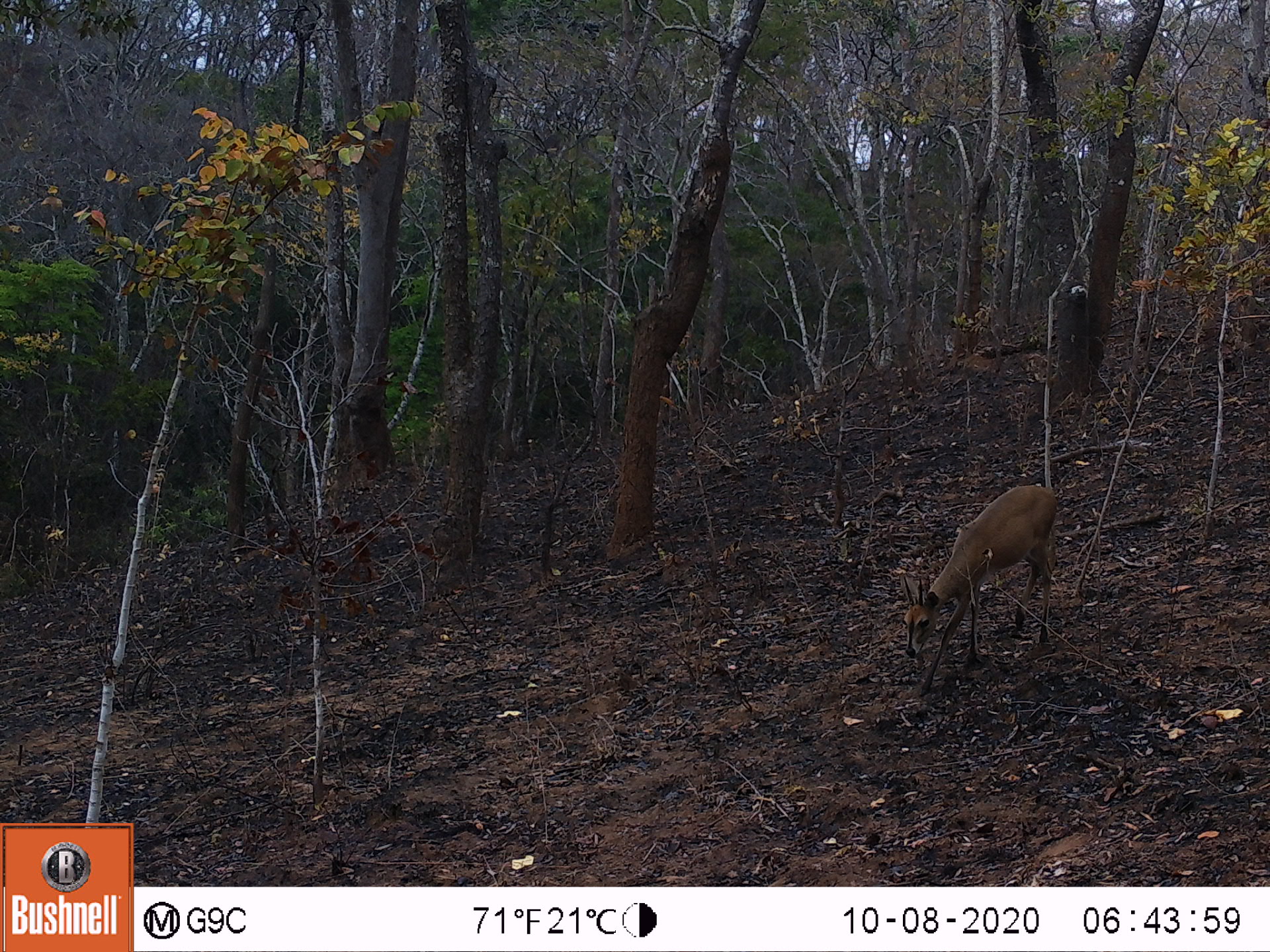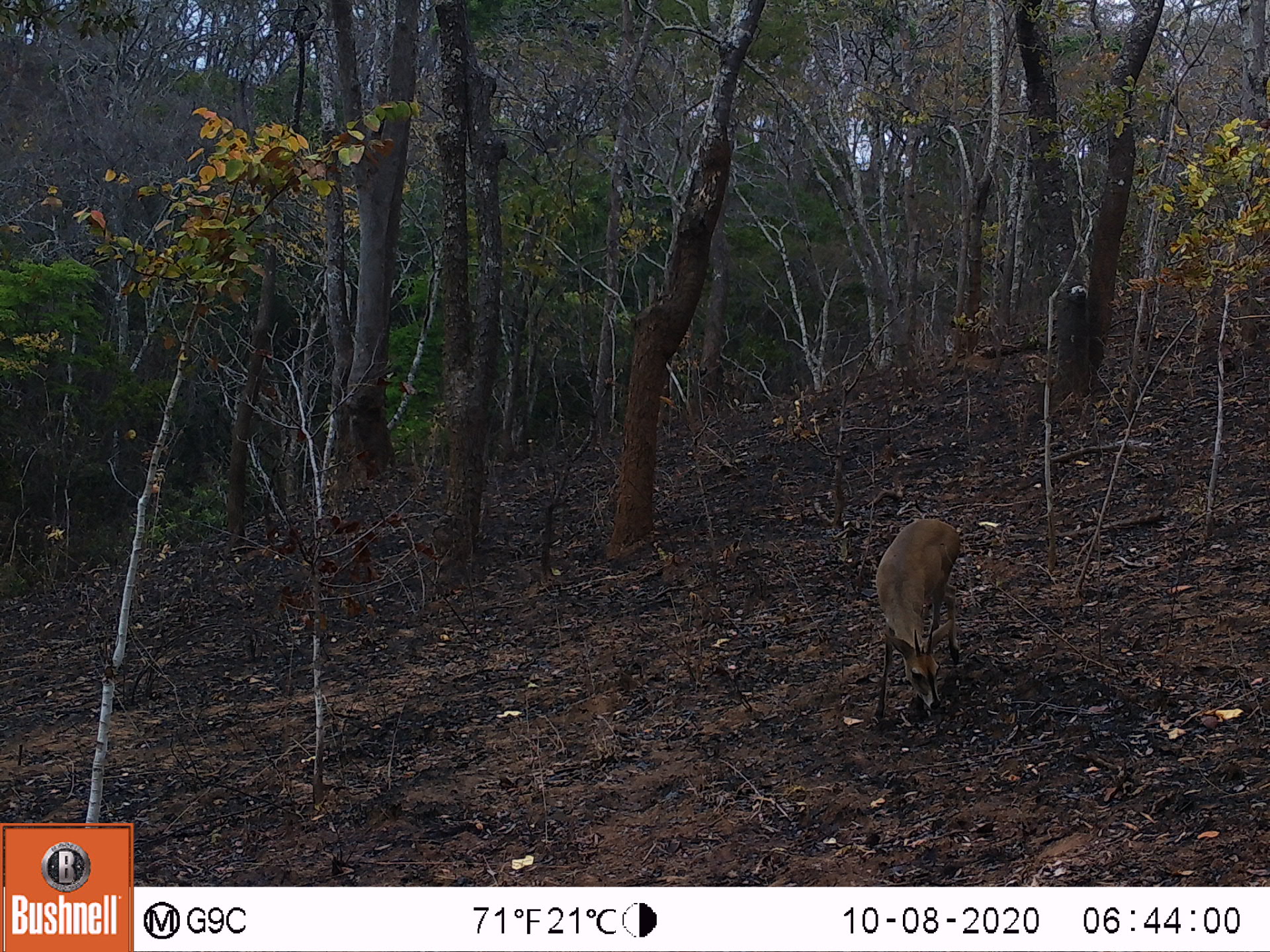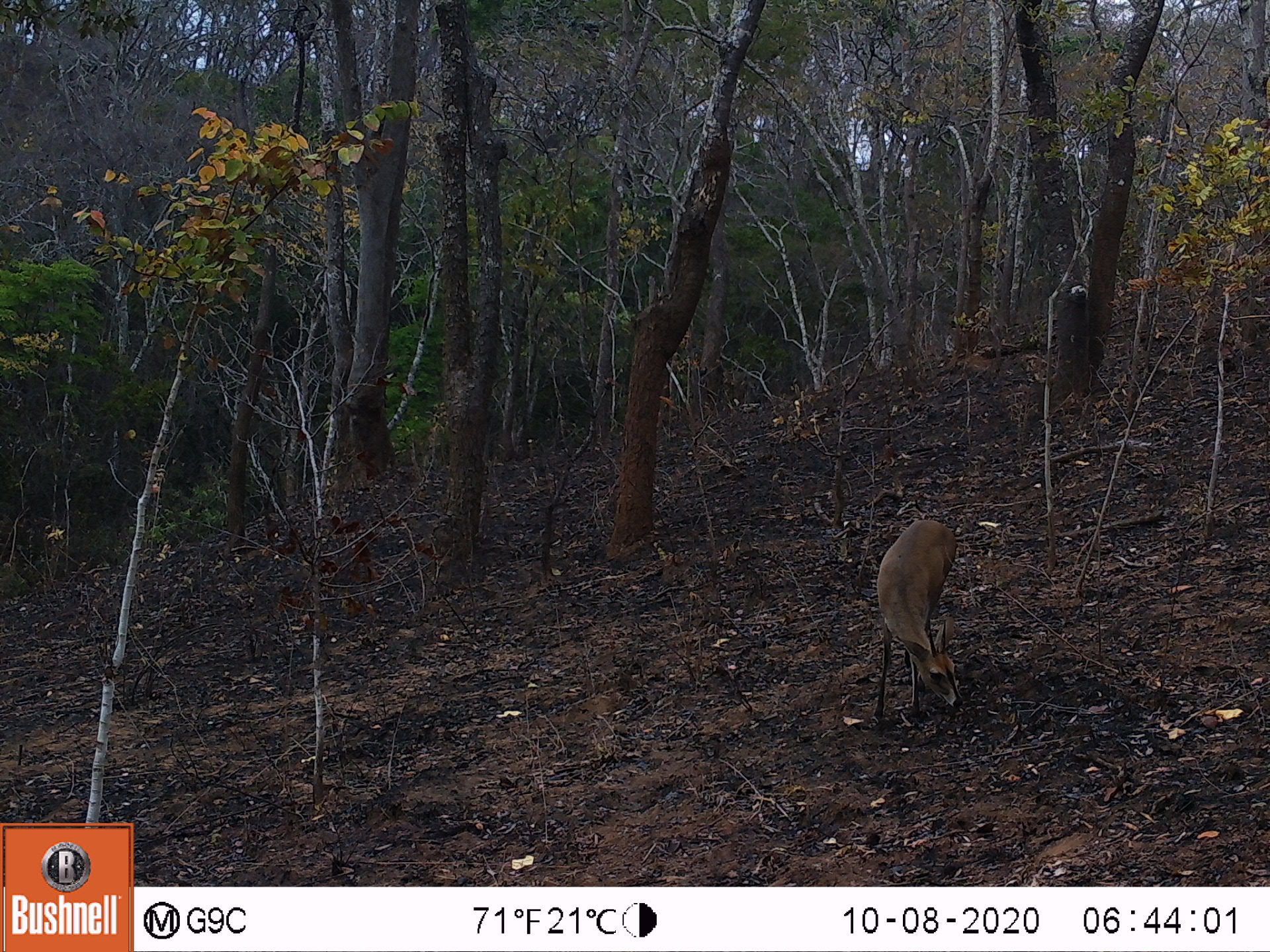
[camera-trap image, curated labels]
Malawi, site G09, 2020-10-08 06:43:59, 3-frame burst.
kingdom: Animalia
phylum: Chordata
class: Mammalia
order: Artiodactyla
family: Bovidae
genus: Sylvicapra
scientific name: Sylvicapra grimmia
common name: common duiker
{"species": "common duiker (Sylvicapra grimmia)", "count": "1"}